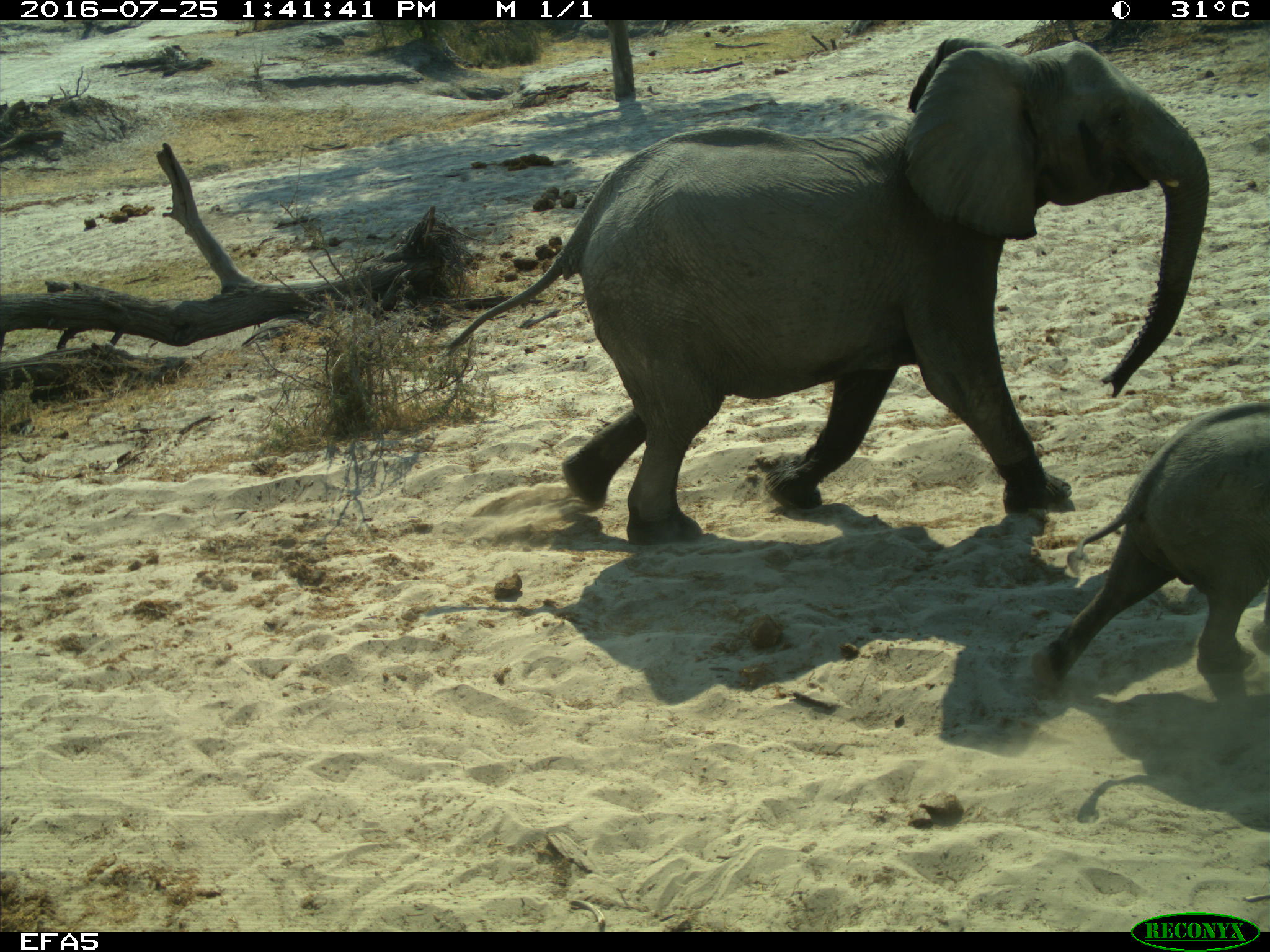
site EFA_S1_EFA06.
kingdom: Animalia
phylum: Chordata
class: Mammalia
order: Proboscidea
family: Elephantidae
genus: Loxodonta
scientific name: Loxodonta africana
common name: african bush elephant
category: elephant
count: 2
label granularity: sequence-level